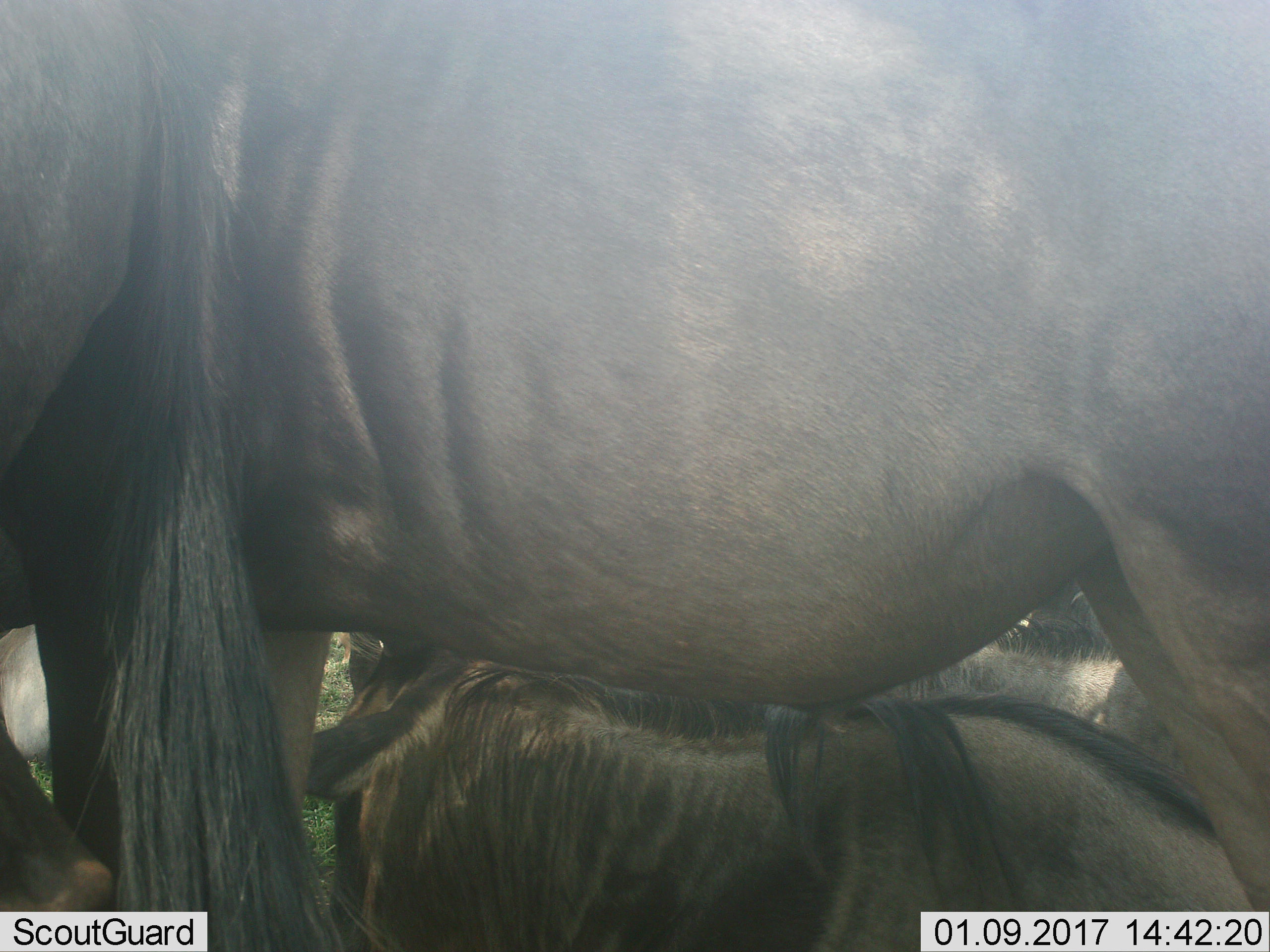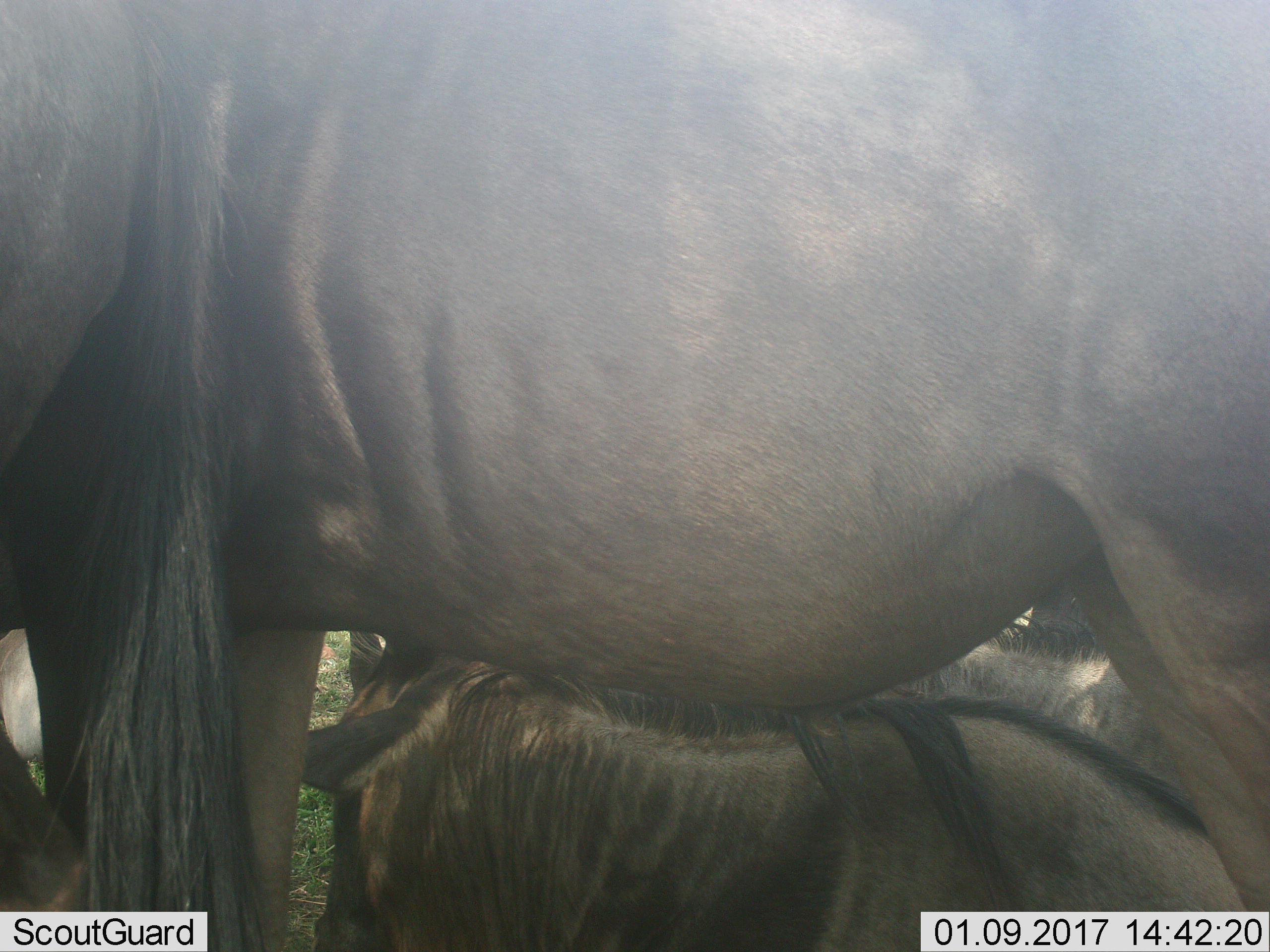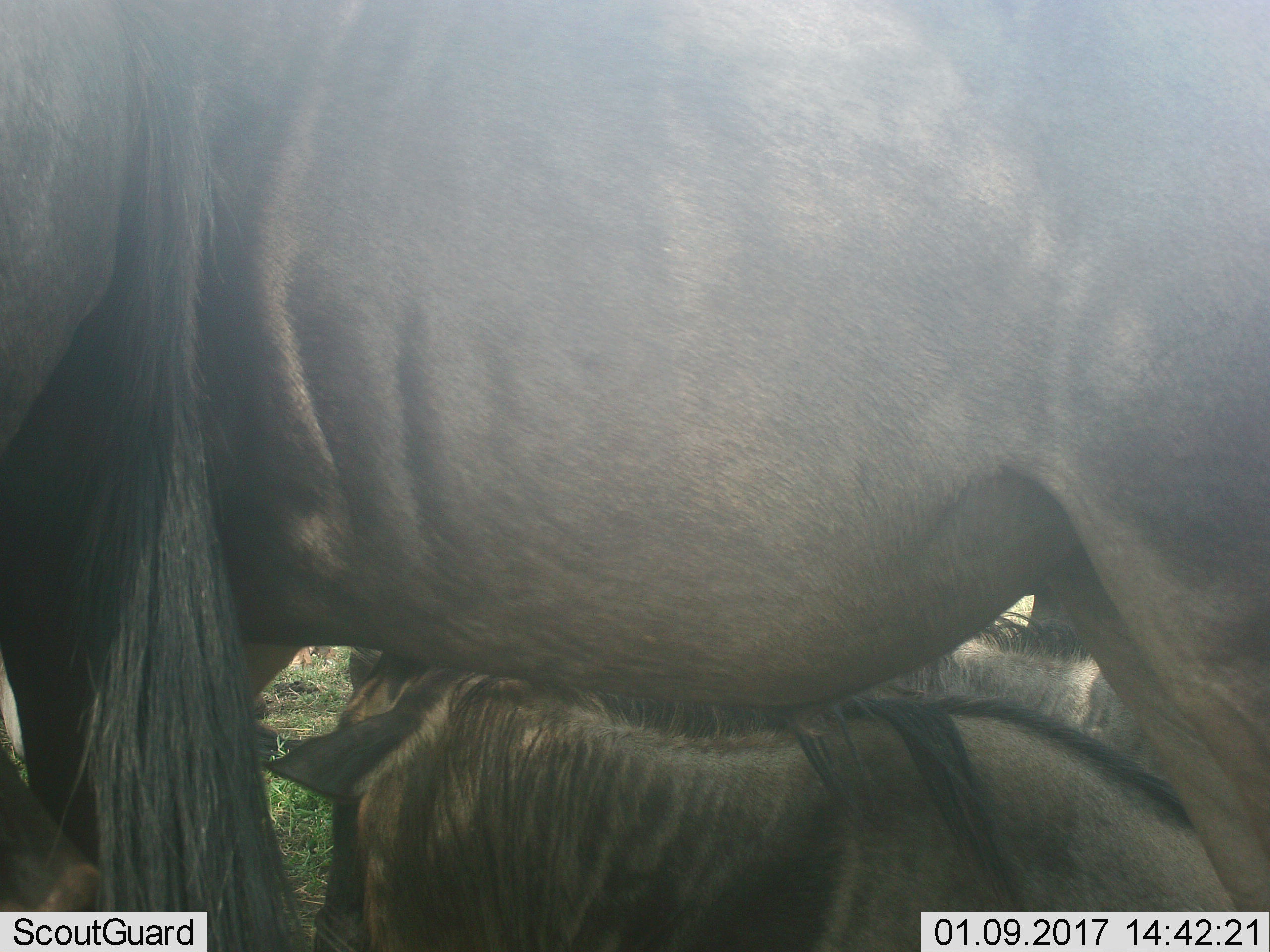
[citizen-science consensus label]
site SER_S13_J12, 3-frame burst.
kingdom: Animalia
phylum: Chordata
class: Mammalia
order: Artiodactyla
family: Bovidae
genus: Connochaetes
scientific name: Connochaetes taurinus taurinus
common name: blue wildebeest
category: wildebeestblue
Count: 3.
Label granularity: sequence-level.